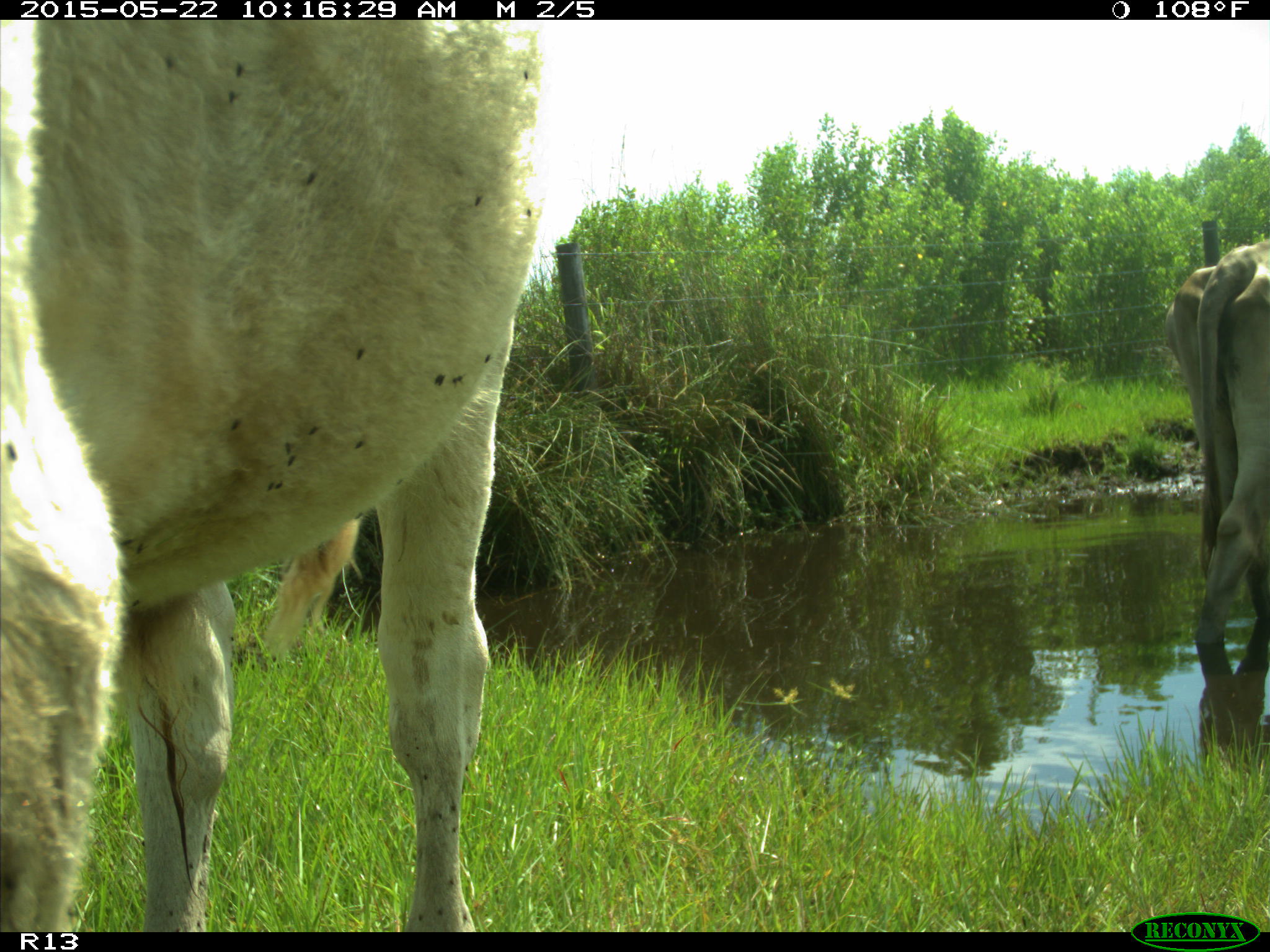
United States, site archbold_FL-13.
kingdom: Animalia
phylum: Chordata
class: Mammalia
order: Artiodactyla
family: Bovidae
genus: Bos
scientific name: Bos taurus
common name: domestic cow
Bos taurus (domestic cow).